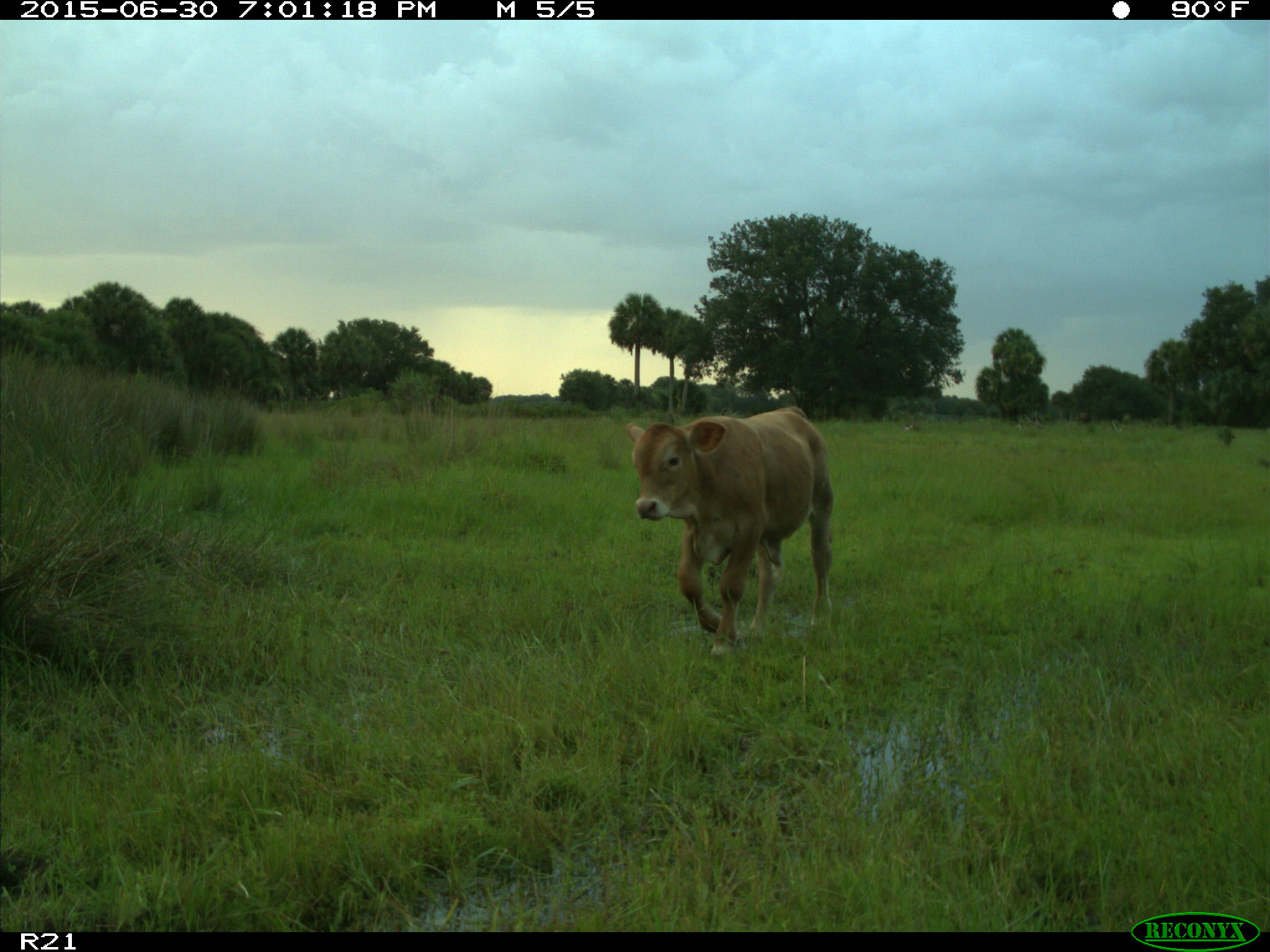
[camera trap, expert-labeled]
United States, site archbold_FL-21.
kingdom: Animalia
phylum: Chordata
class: Mammalia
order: Artiodactyla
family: Bovidae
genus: Bos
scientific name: Bos taurus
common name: domestic cow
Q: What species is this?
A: Bos taurus (domestic cow).